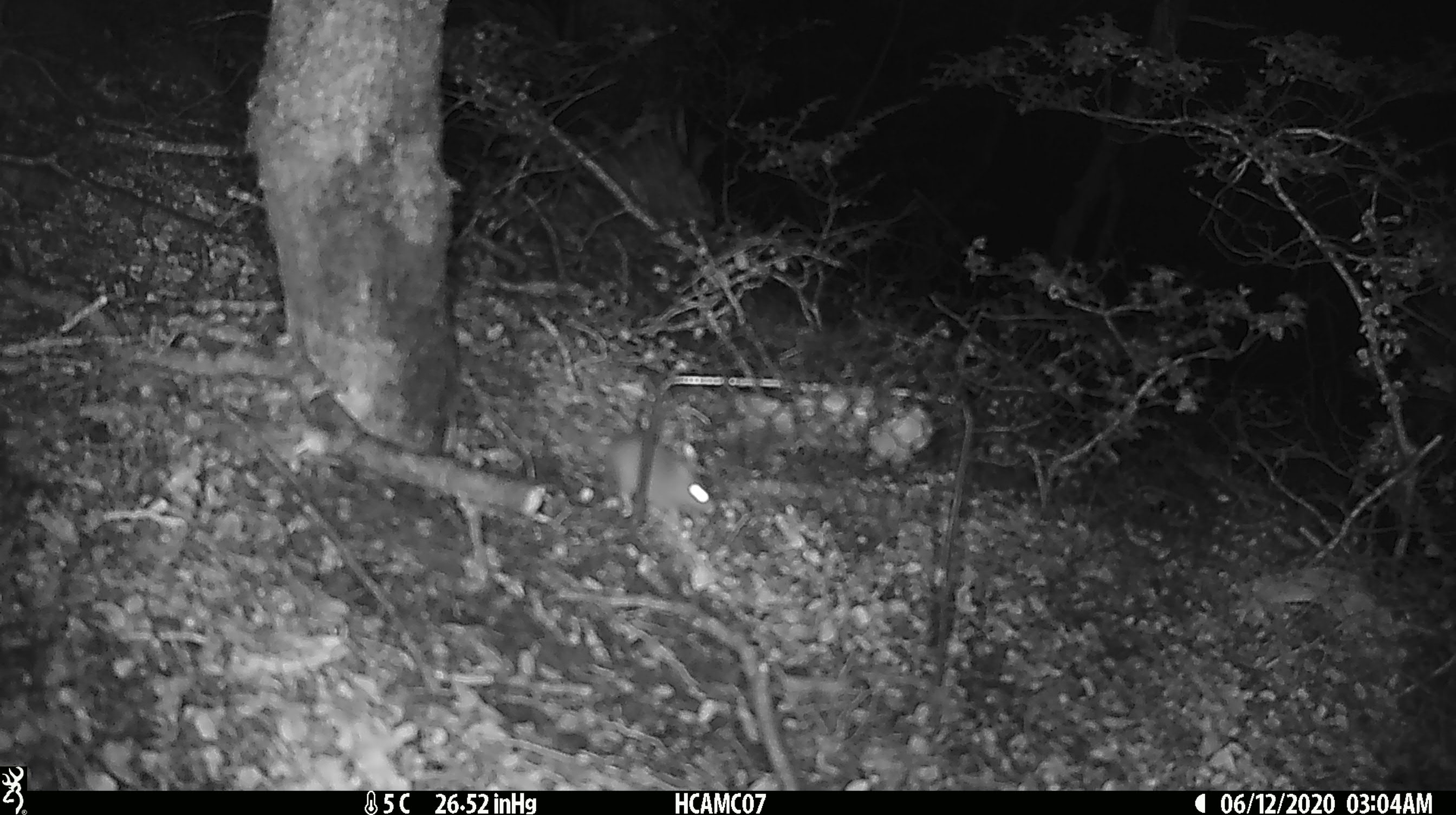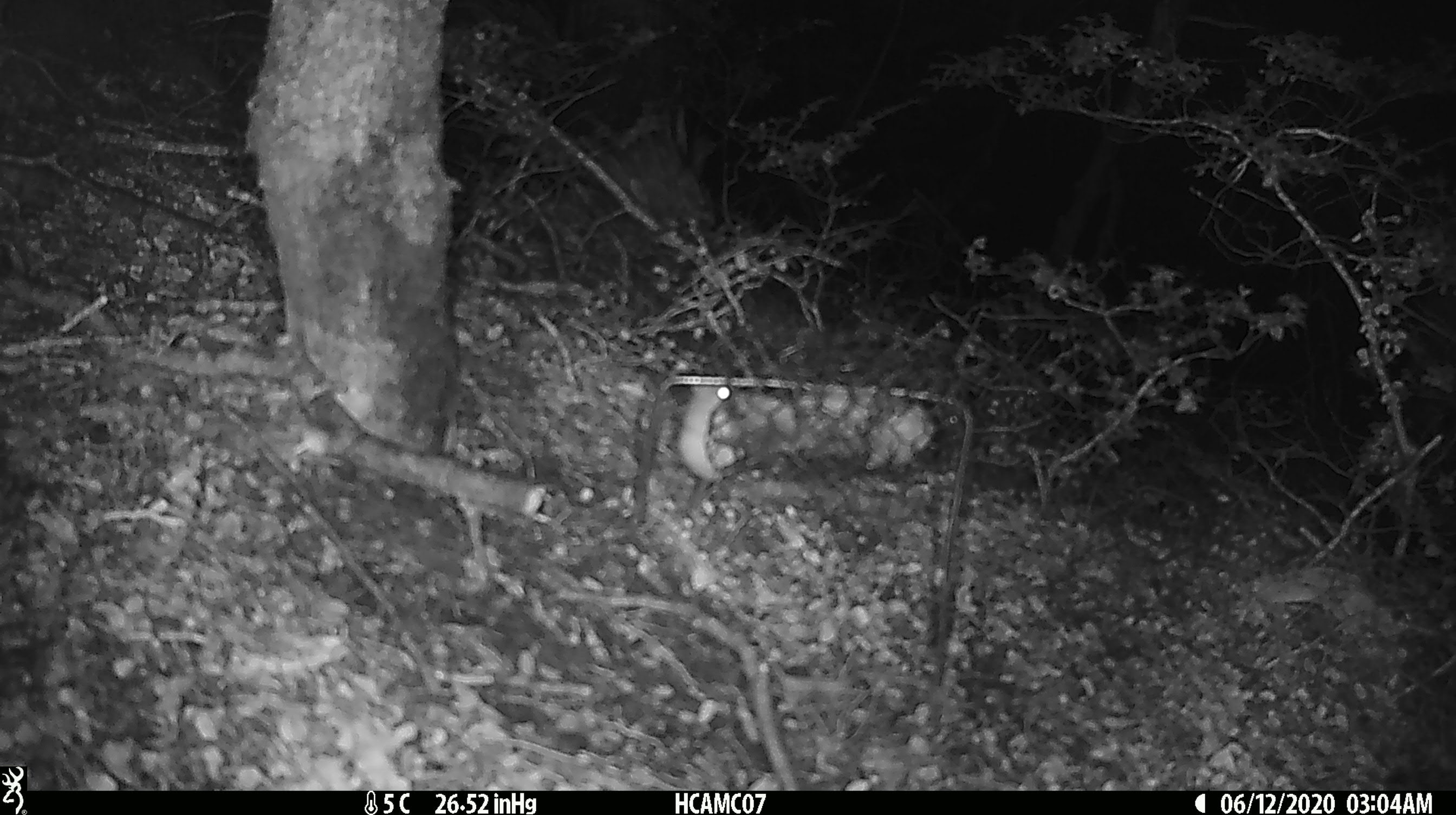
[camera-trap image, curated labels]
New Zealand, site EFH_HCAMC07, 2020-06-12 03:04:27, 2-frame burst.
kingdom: Animalia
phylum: Chordata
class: Mammalia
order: Rodentia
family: Muridae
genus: Mus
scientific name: Mus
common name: mouse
Mouse (Mus).